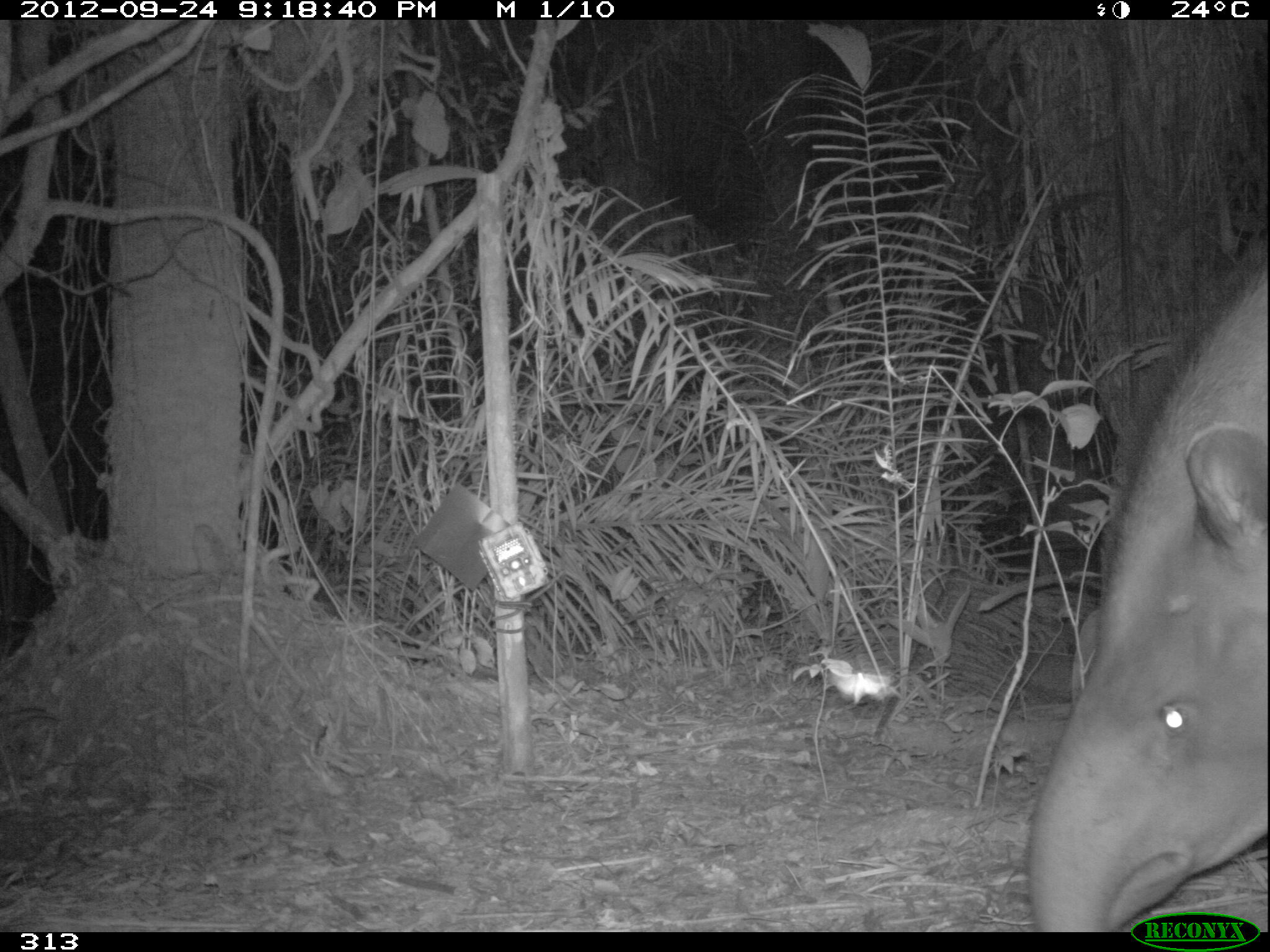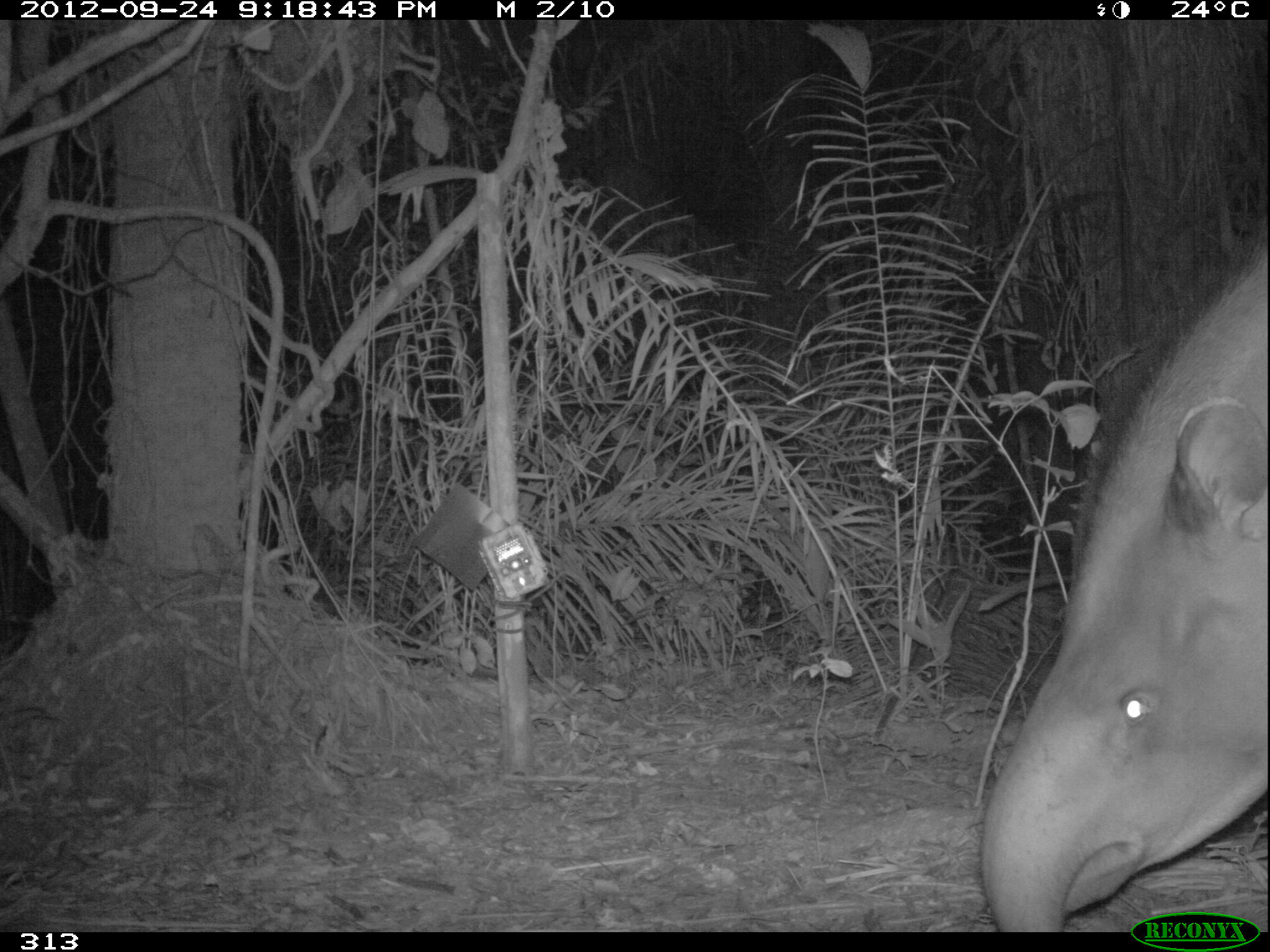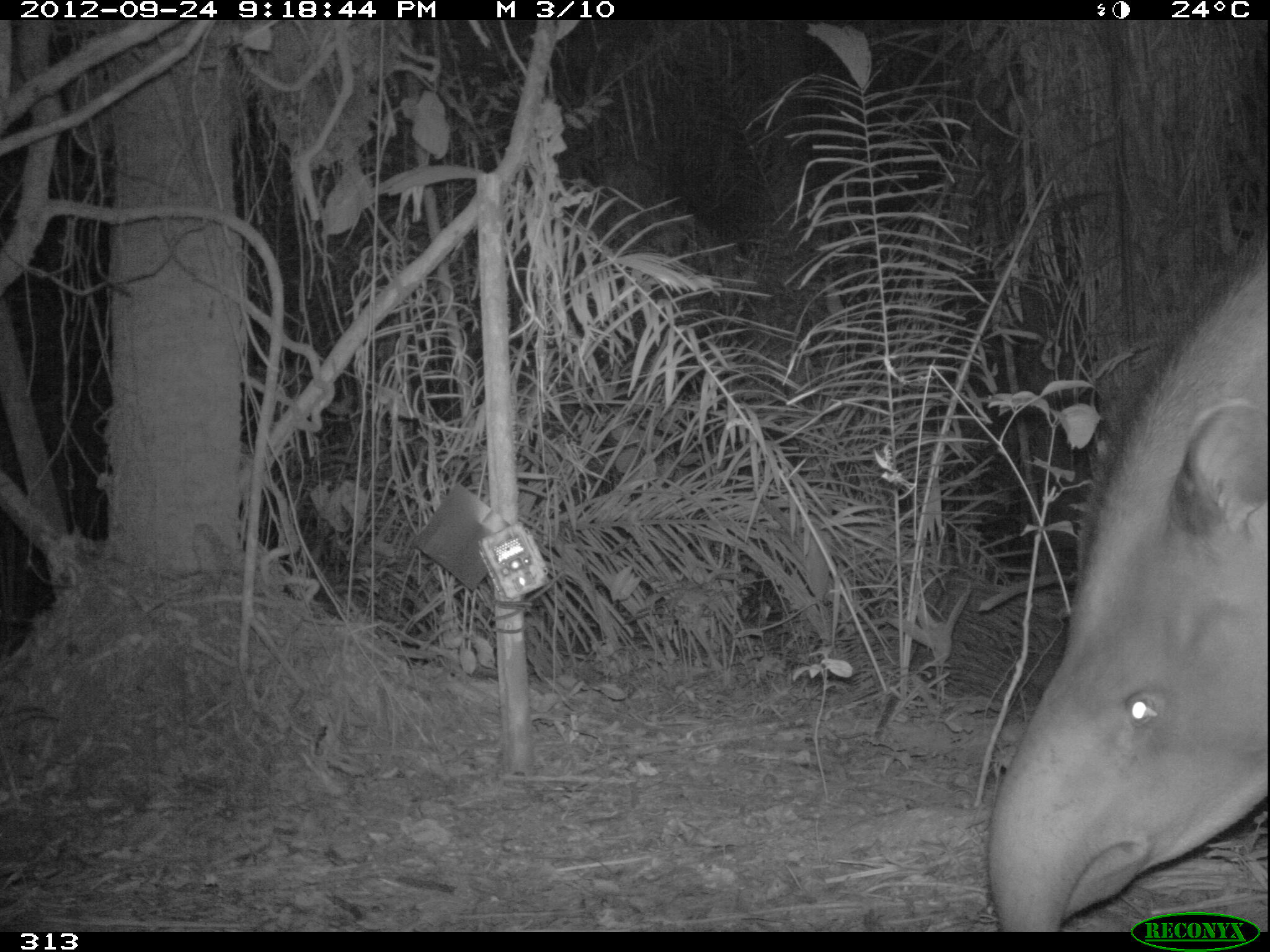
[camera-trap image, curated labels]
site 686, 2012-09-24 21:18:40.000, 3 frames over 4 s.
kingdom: Animalia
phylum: Chordata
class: Mammalia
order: Perissodactyla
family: Tapiridae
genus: Tapirus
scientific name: Tapirus terrestris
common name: south american tapir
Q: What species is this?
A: Tapirus terrestris (south american tapir).